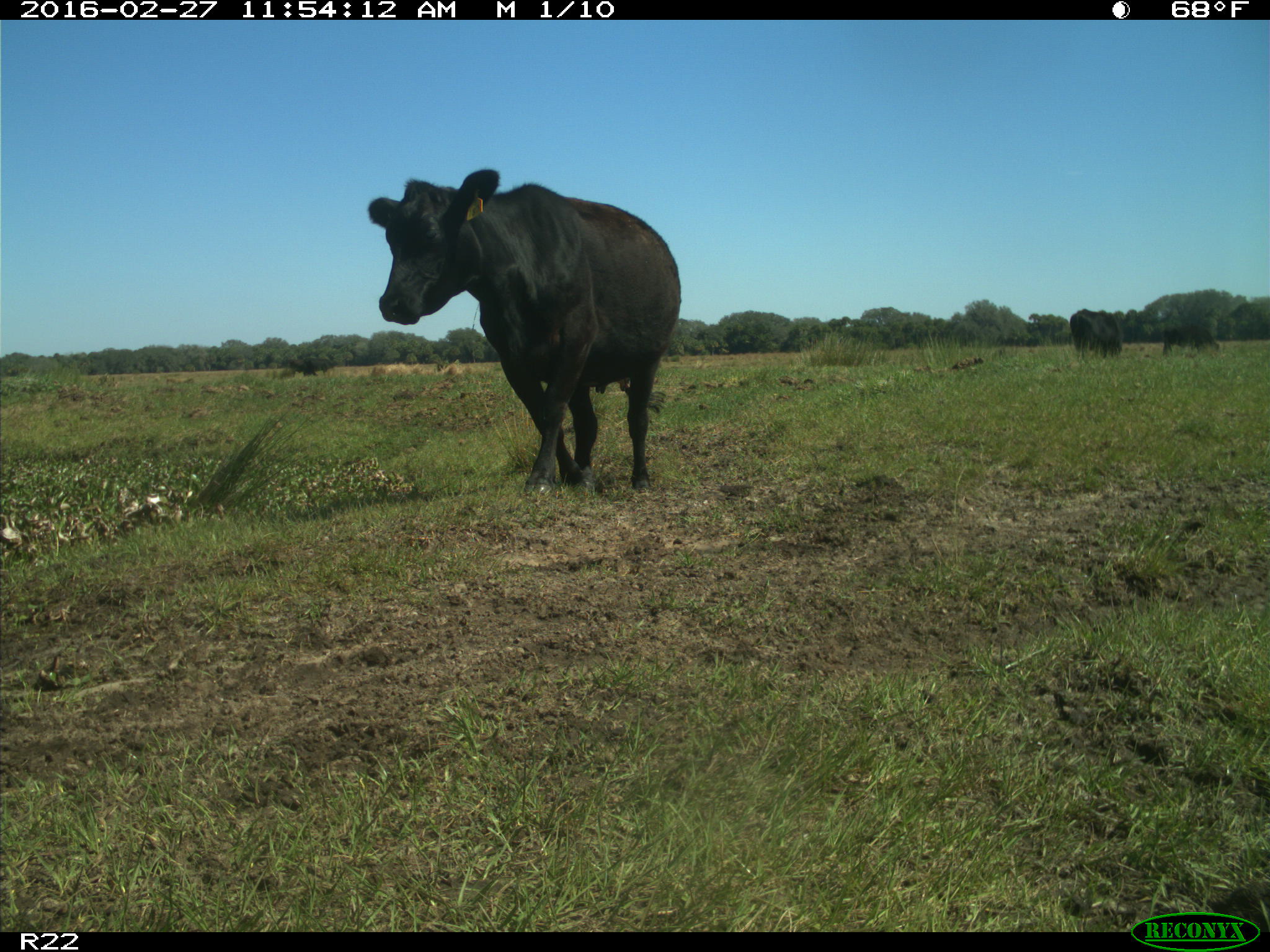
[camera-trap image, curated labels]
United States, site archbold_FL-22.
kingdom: Animalia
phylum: Chordata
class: Mammalia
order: Artiodactyla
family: Bovidae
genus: Bos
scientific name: Bos taurus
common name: domestic cow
Bos taurus (domestic cow).